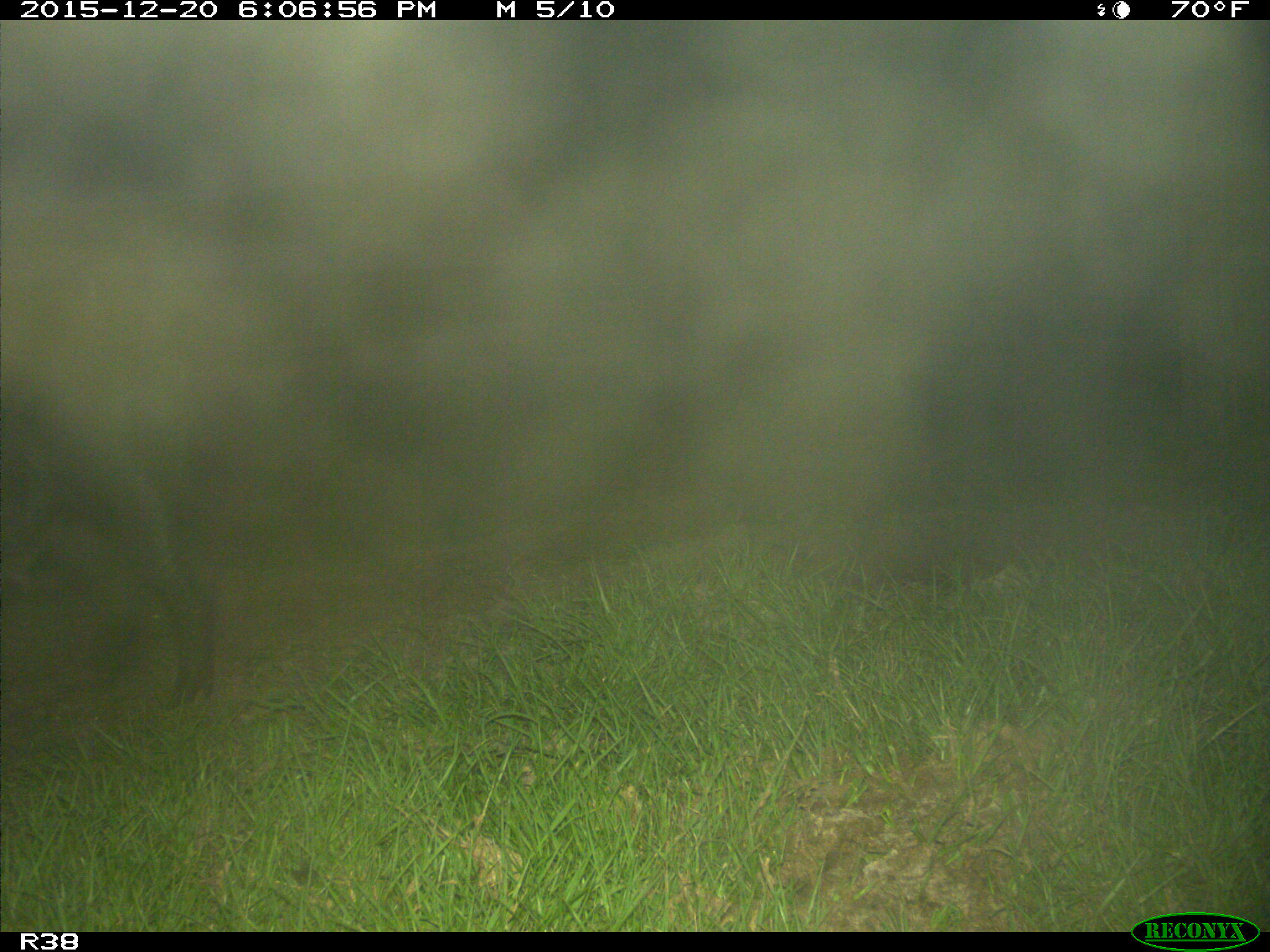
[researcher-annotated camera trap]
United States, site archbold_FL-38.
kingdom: Animalia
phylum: Chordata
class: Mammalia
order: Artiodactyla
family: Suidae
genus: Sus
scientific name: Sus scrofa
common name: wild boar